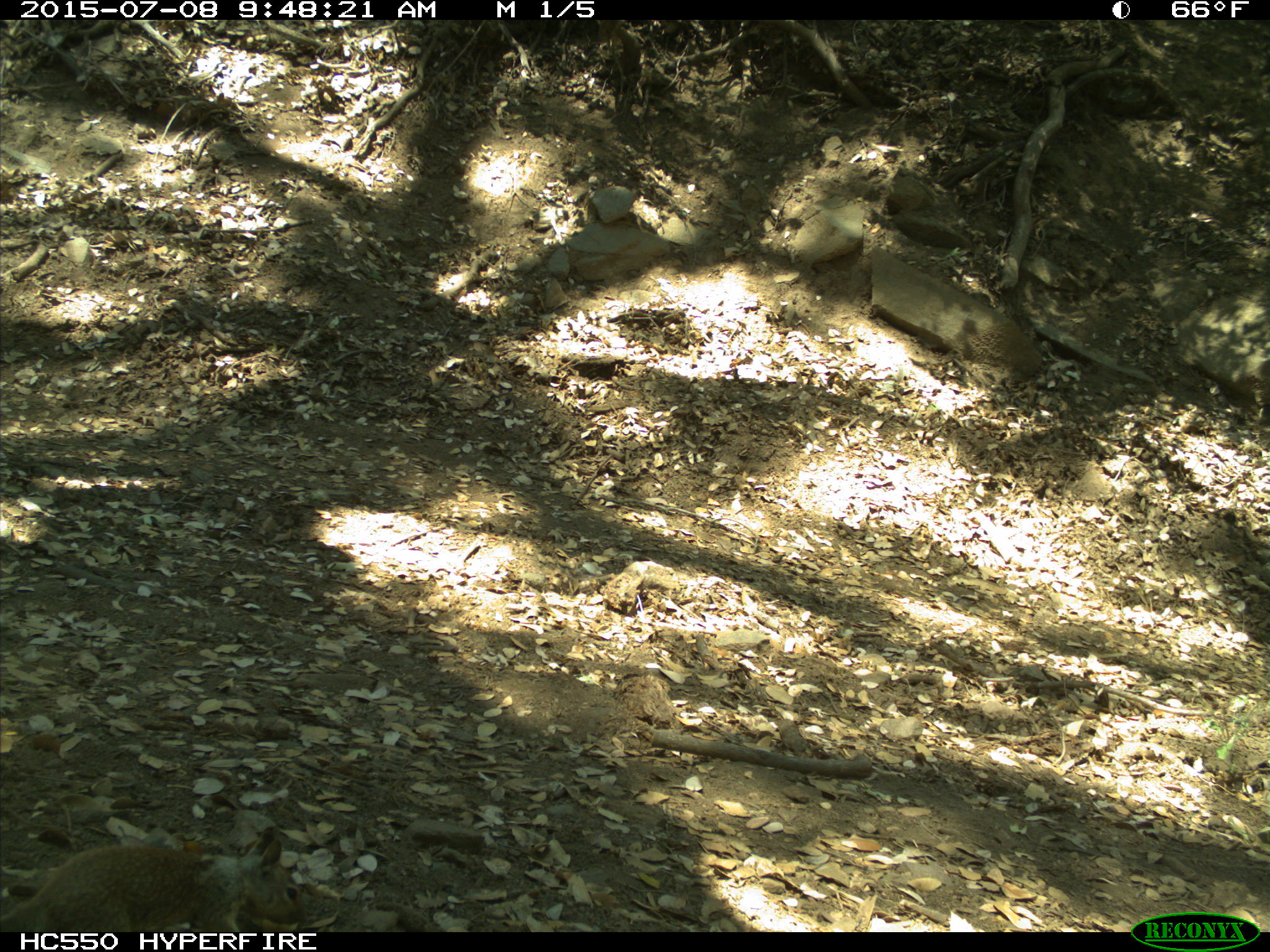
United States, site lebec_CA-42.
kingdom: Animalia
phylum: Chordata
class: Mammalia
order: Rodentia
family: Sciuridae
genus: Otospermophilus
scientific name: Otospermophilus beecheyi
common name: california ground squirrel